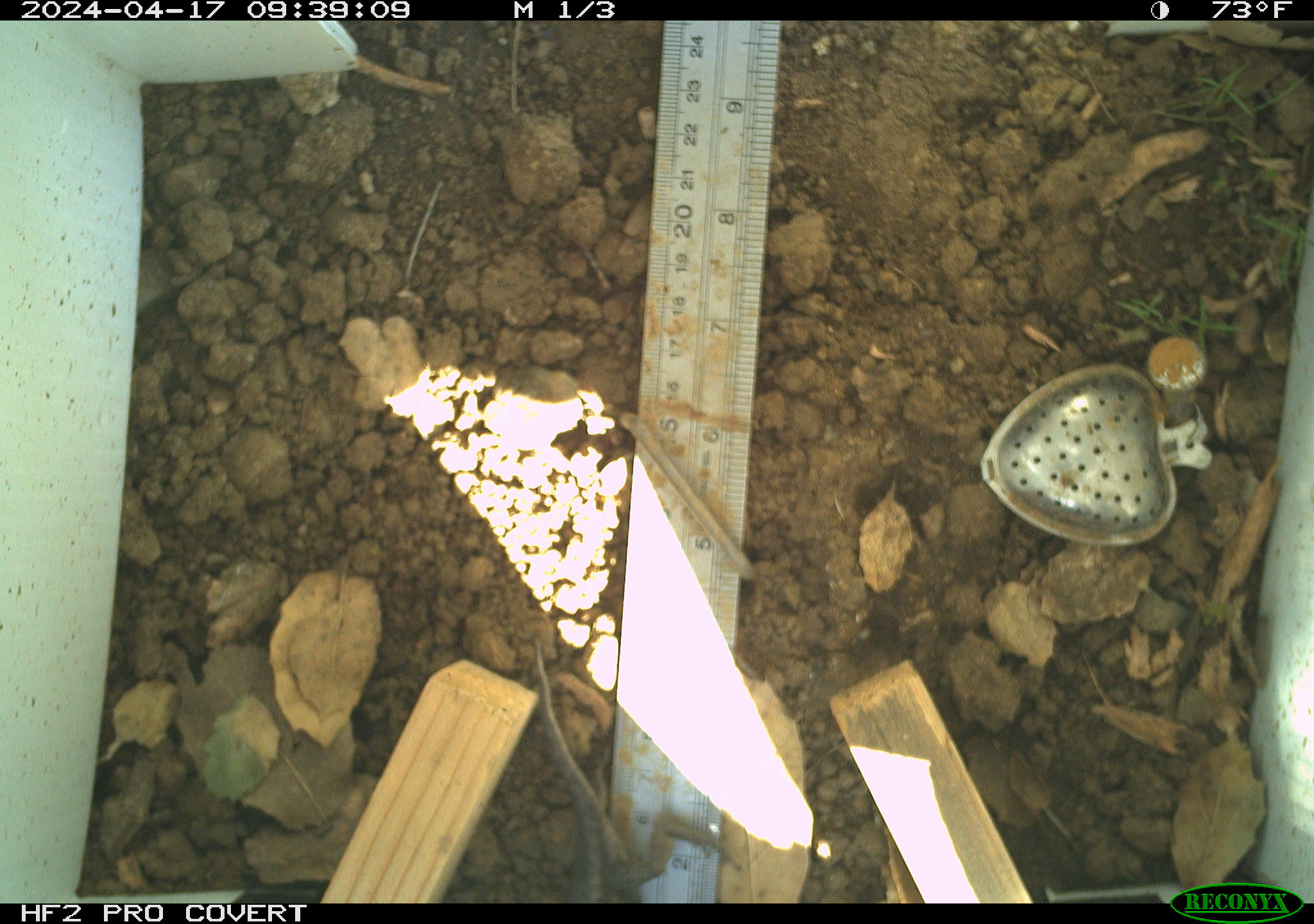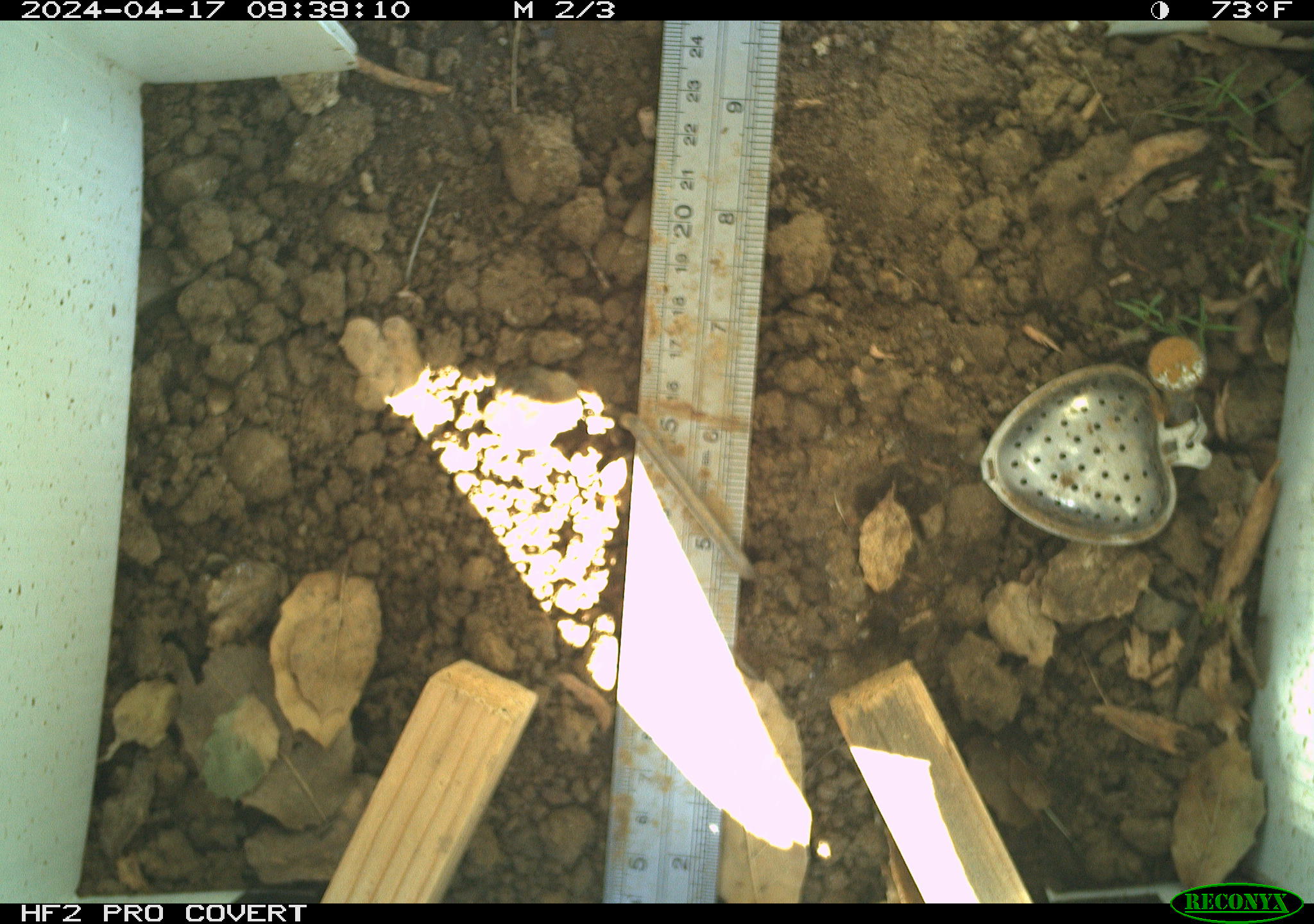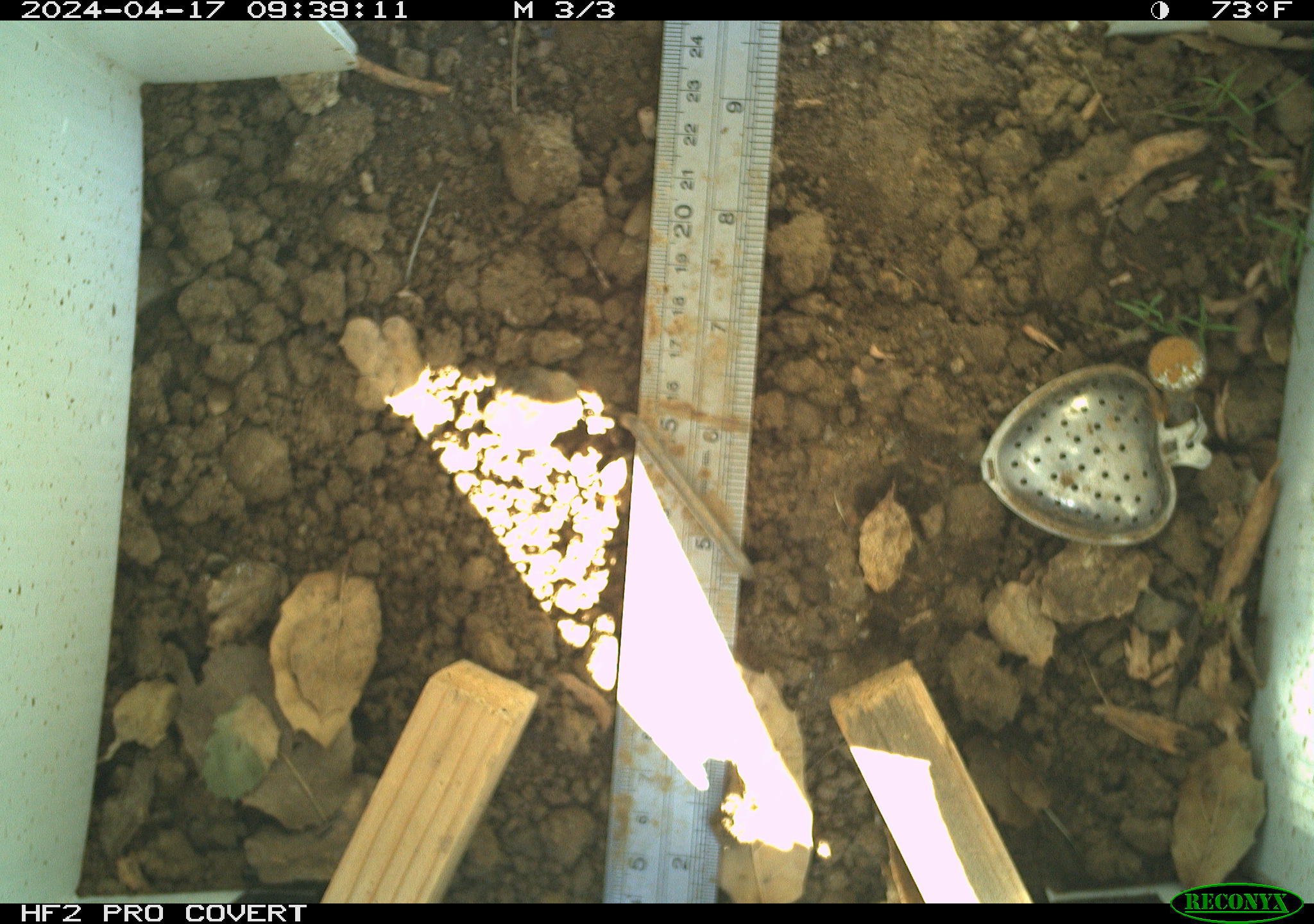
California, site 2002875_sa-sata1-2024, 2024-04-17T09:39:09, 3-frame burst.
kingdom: Animalia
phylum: Chordata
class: Reptilia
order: Squamata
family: Phrynosomatidae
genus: Sceloporus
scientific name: Sceloporus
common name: spiny lizards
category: sceloporus species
Sceloporus species (spiny lizards) (Sceloporus).